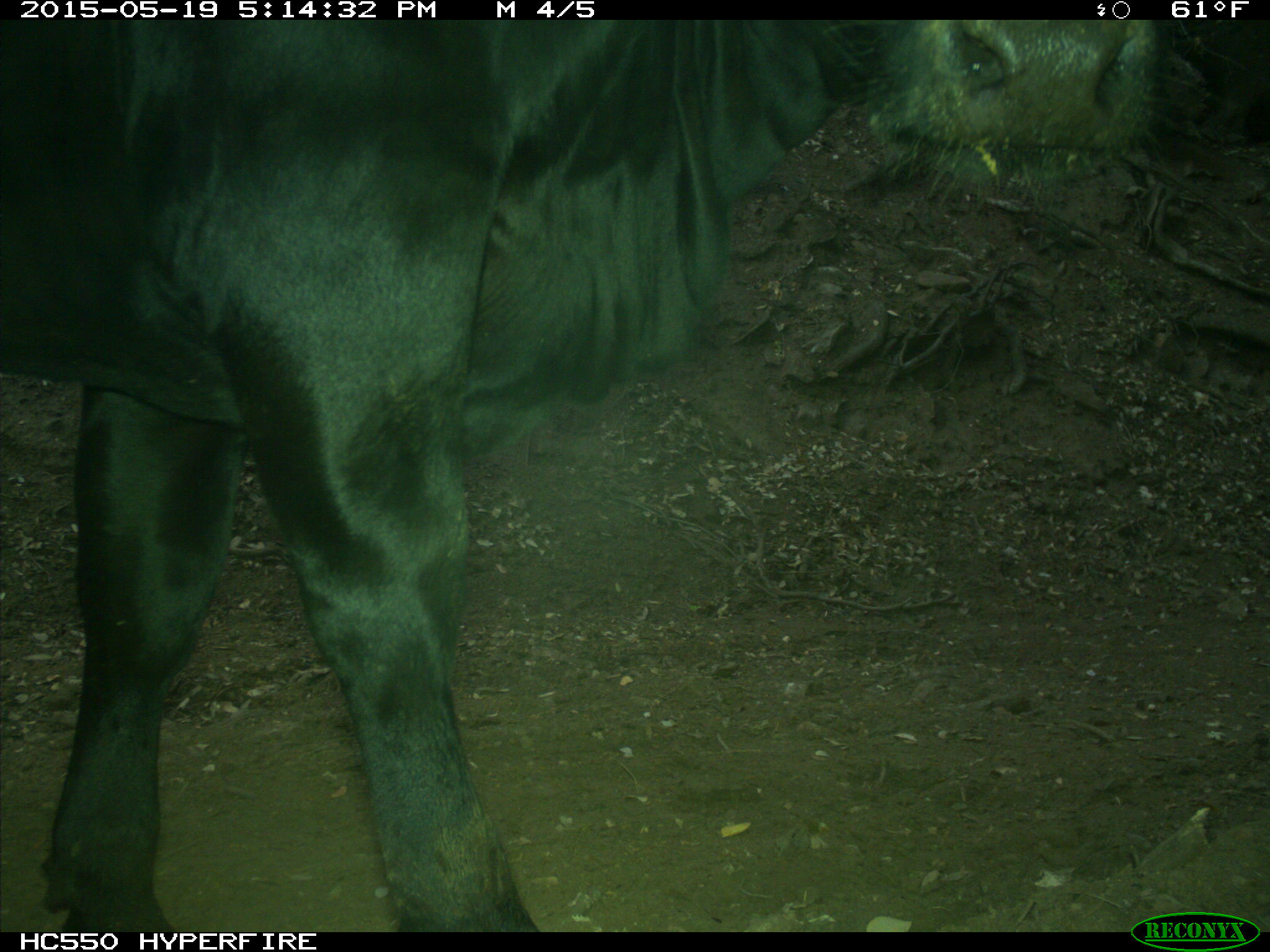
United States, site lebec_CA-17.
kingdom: Animalia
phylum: Chordata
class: Mammalia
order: Artiodactyla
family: Bovidae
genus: Bos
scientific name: Bos taurus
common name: domestic cow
Bos taurus (domestic cow).